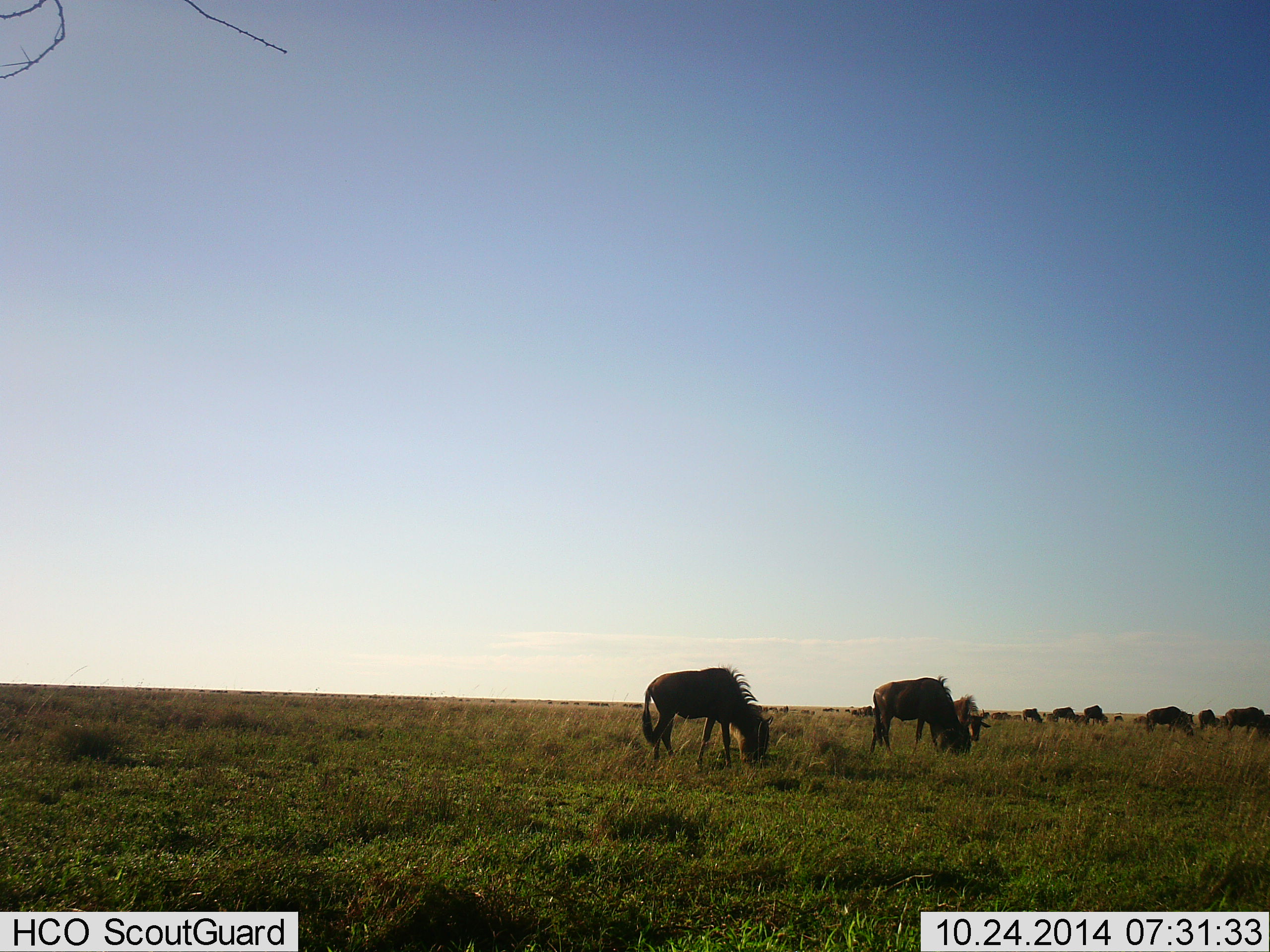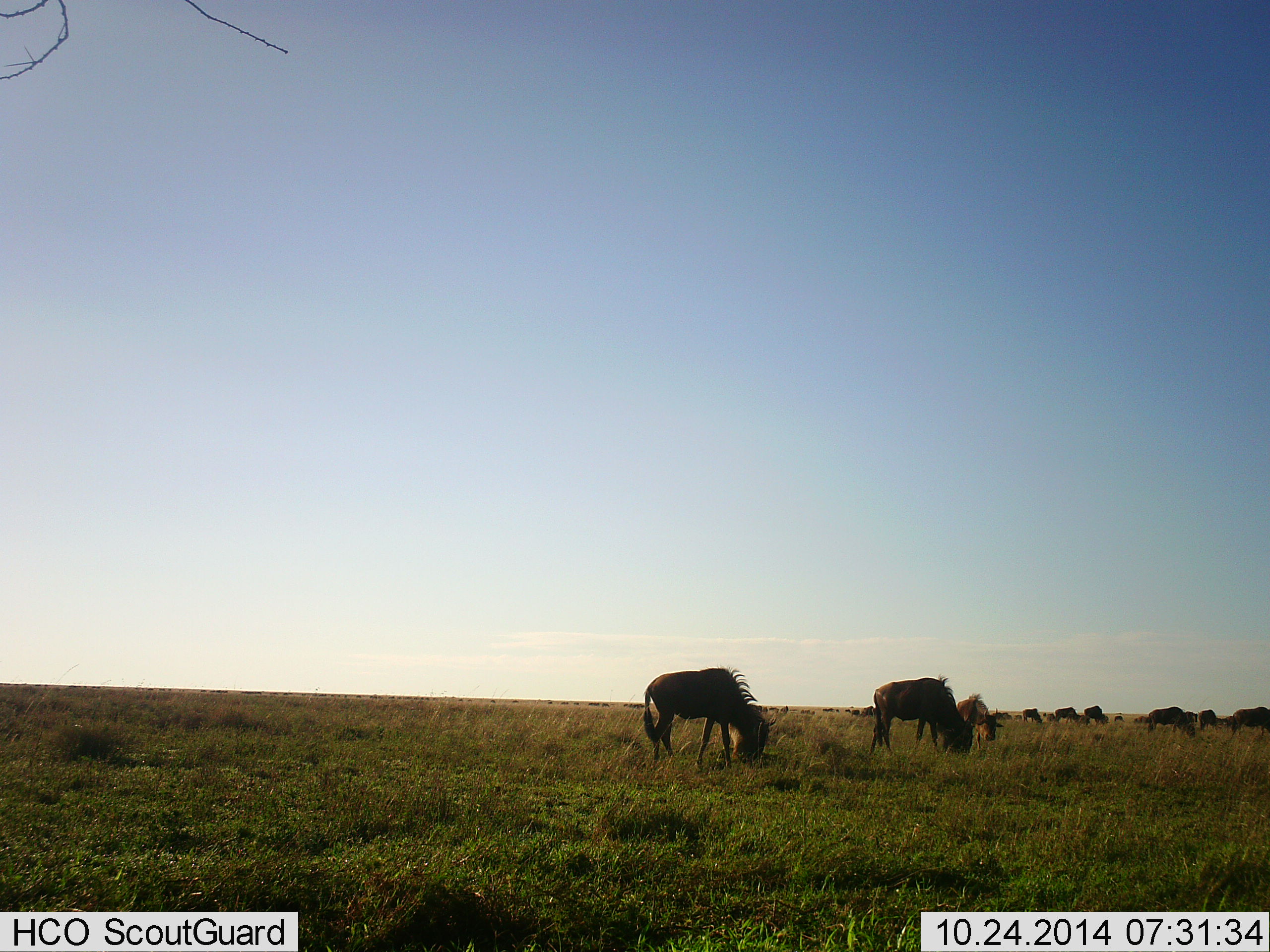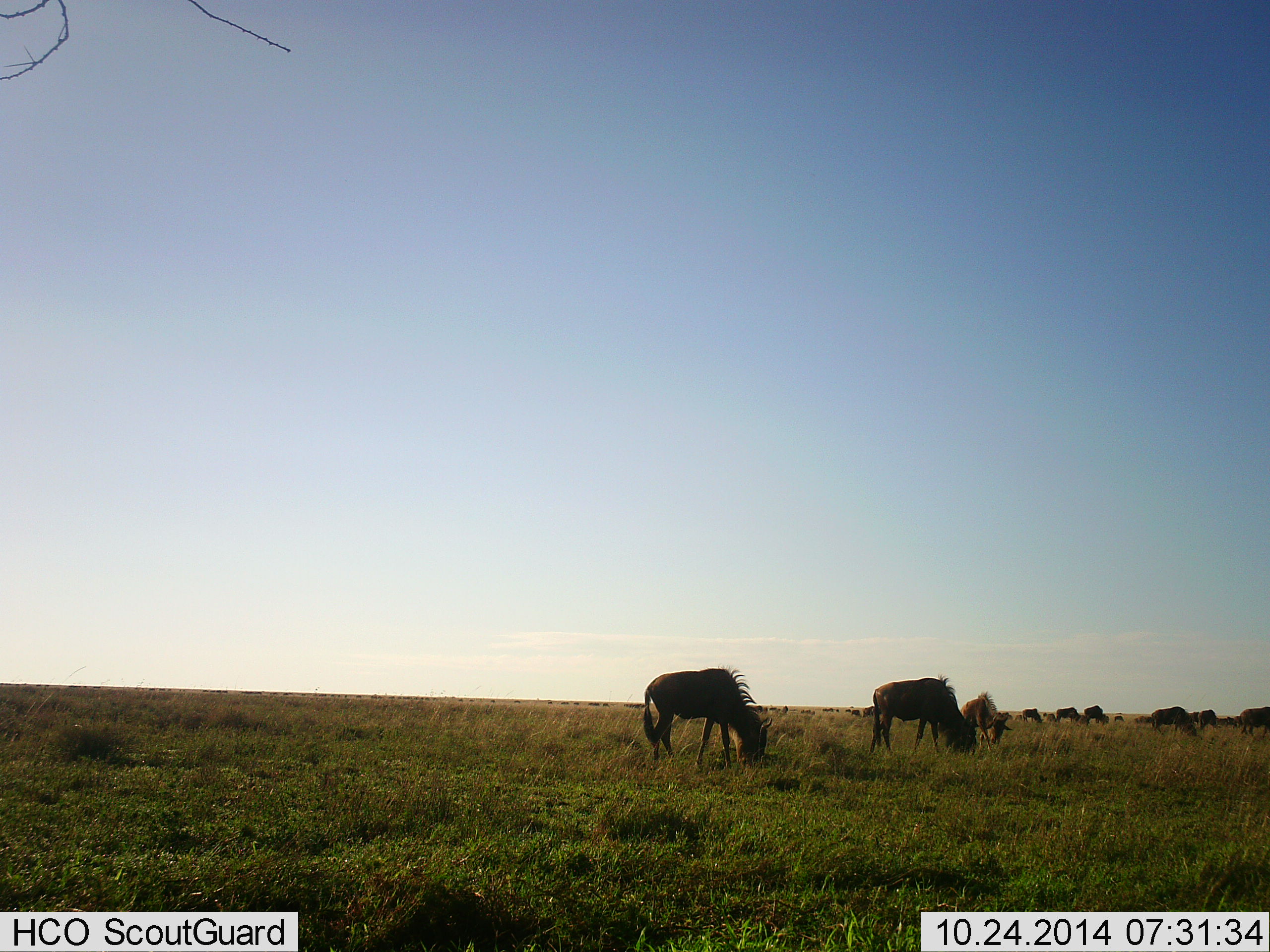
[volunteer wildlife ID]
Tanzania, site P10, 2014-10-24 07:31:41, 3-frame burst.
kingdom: Animalia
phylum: Chordata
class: Mammalia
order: Artiodactyla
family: Bovidae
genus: Connochaetes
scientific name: Connochaetes taurinus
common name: blue wildebeest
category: wildebeest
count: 11-50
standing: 10%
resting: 0%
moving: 20%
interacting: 0%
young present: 0%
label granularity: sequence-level